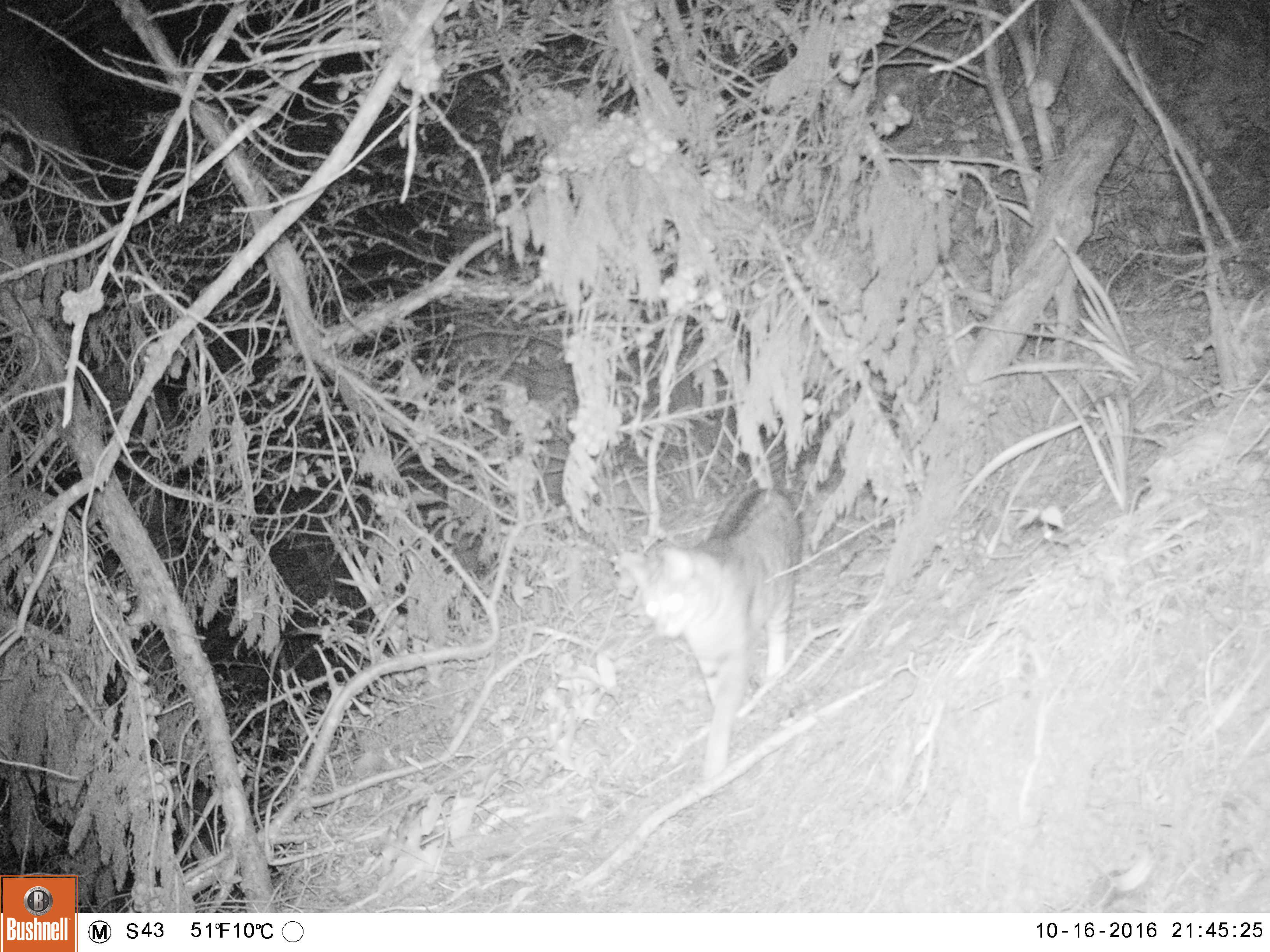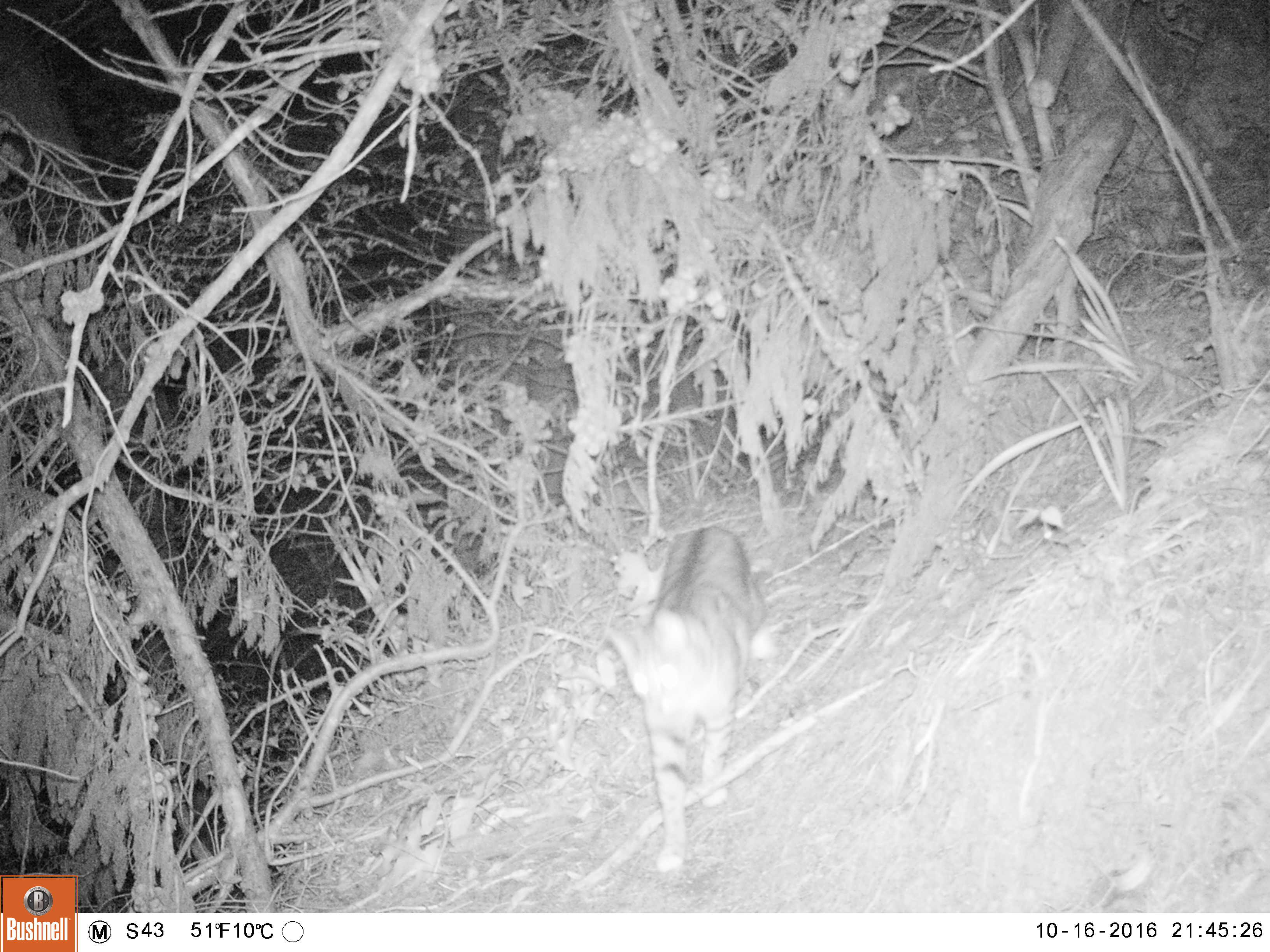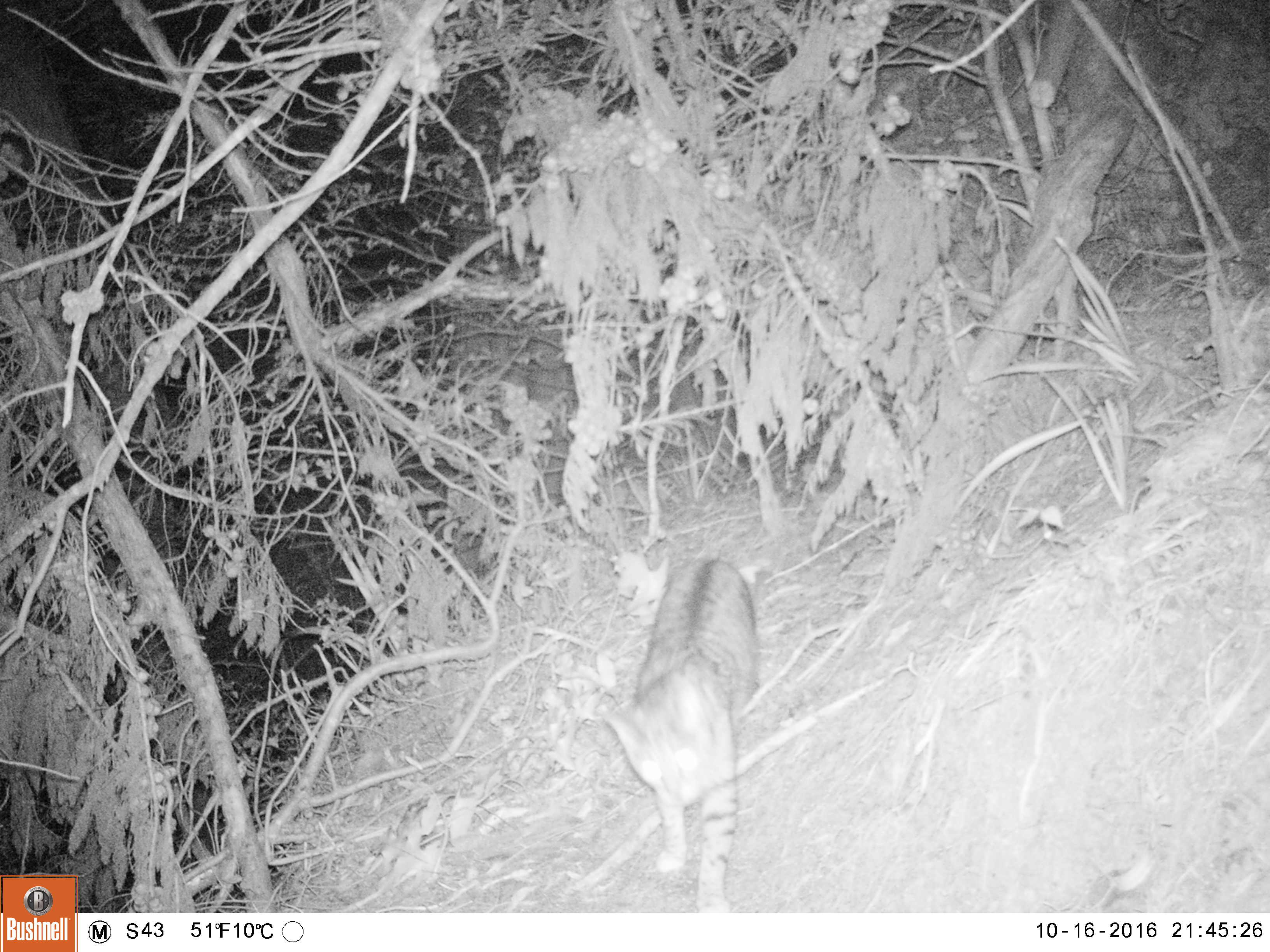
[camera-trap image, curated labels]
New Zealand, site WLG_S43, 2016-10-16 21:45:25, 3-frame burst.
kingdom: Animalia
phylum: Chordata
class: Mammalia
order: Carnivora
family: Felidae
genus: Felis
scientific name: Felis catus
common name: domestic cat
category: cat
Cat (domestic cat) (Felis catus).